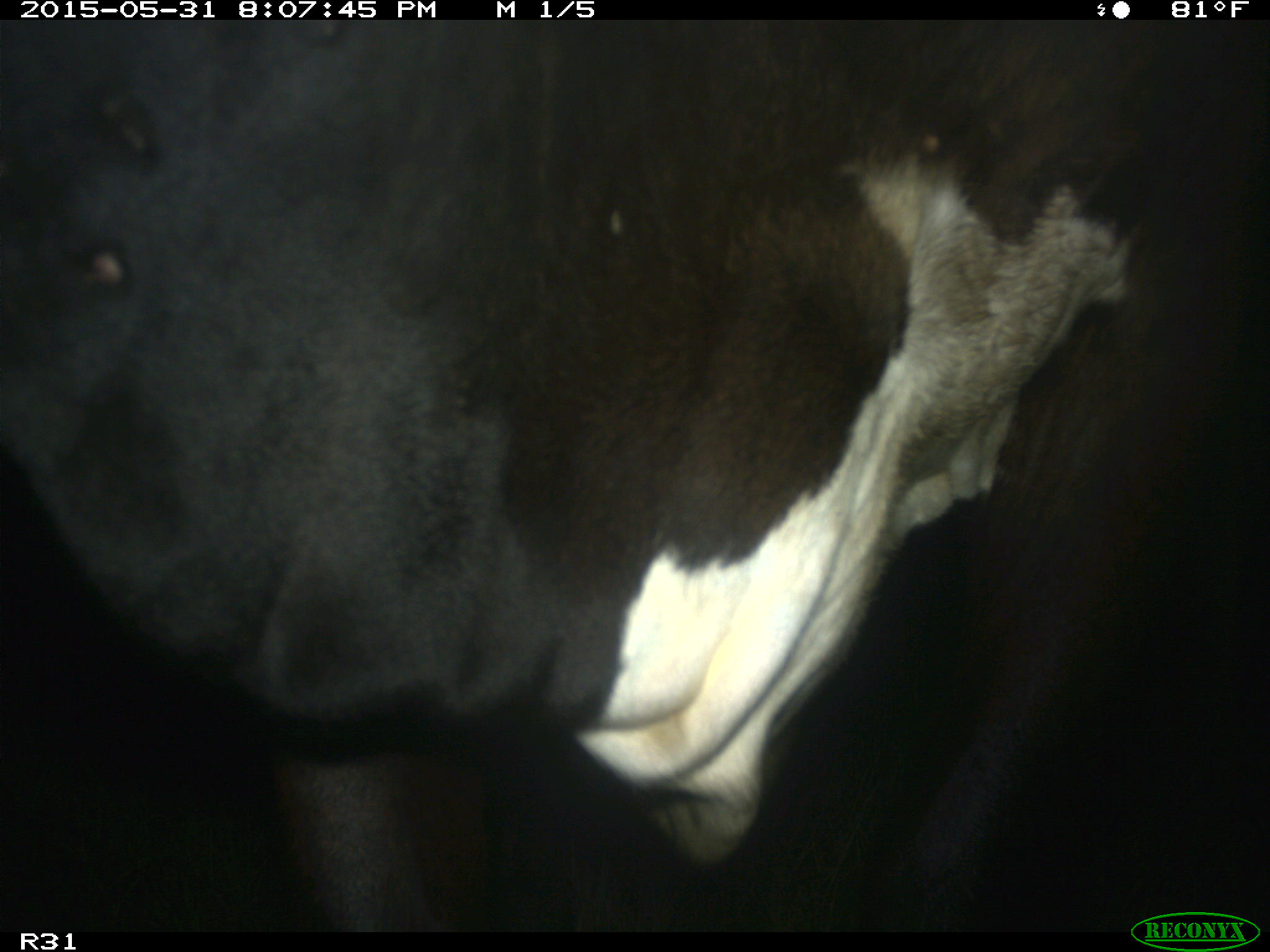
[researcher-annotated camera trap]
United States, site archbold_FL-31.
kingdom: Animalia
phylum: Chordata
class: Mammalia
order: Artiodactyla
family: Bovidae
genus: Bos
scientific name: Bos taurus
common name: domestic cow